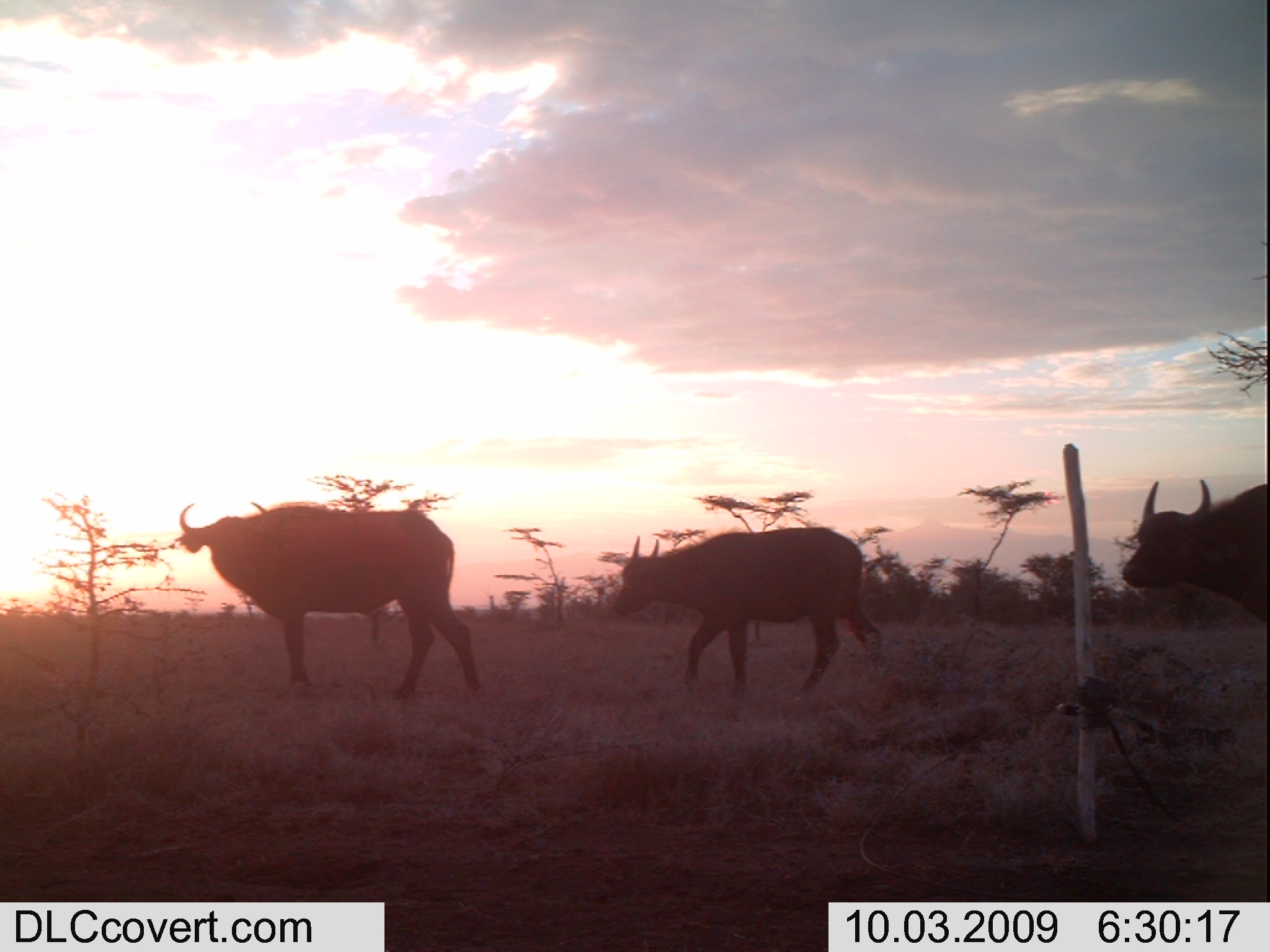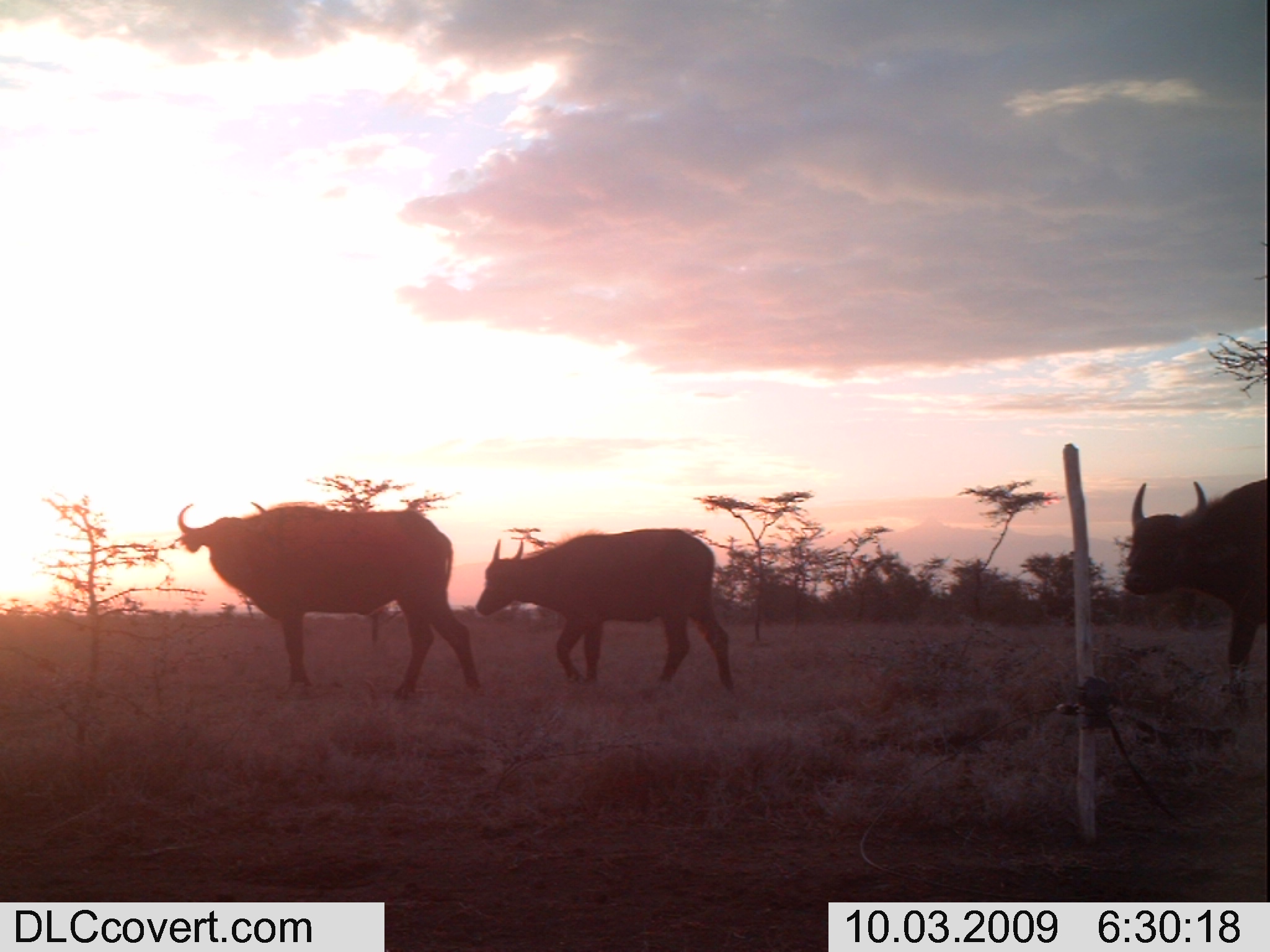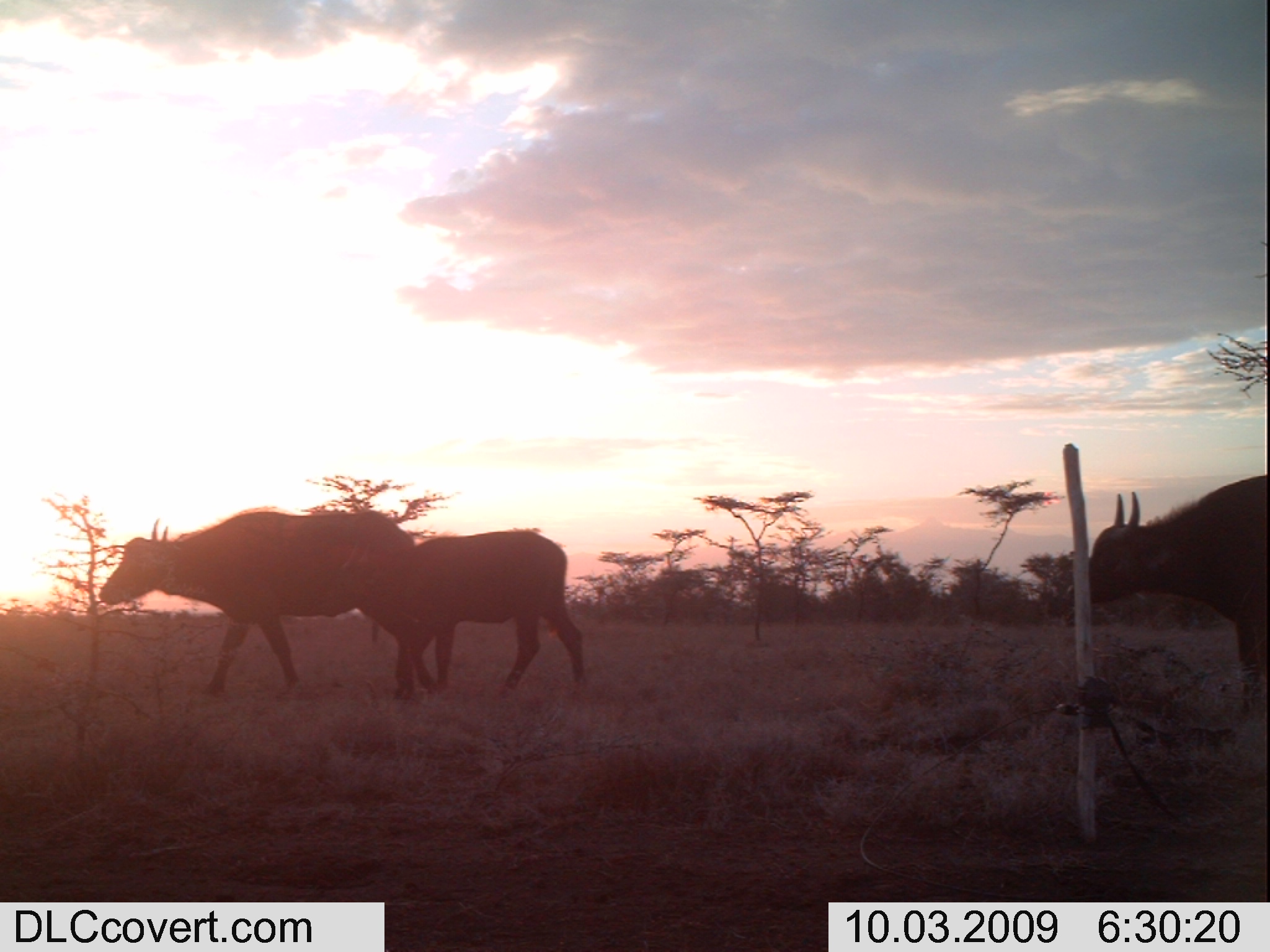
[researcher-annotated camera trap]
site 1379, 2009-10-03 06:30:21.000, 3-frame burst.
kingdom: Animalia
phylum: Chordata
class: Mammalia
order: Artiodactyla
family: Bovidae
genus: Syncerus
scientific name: Syncerus caffer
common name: african buffalo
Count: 3.